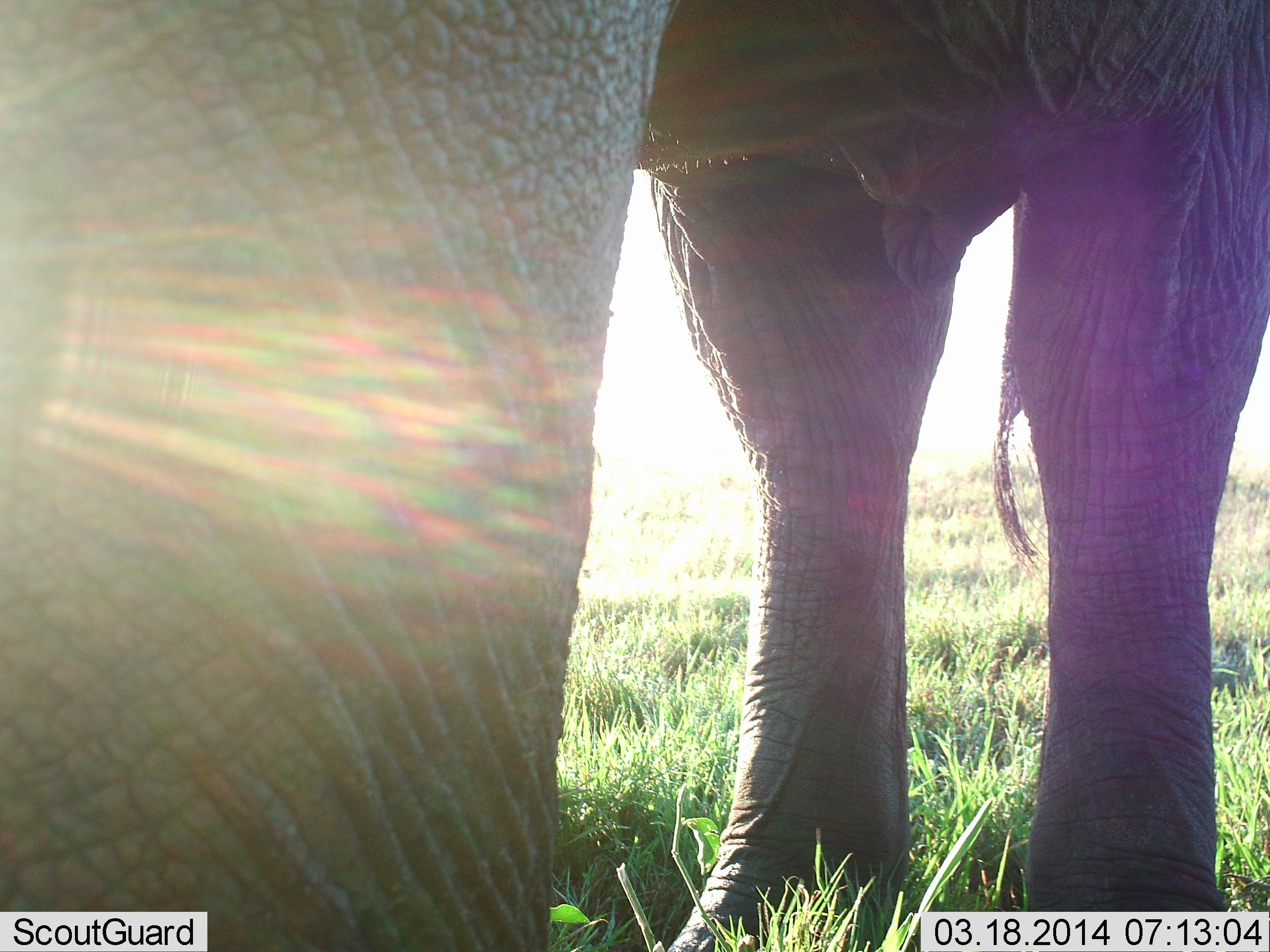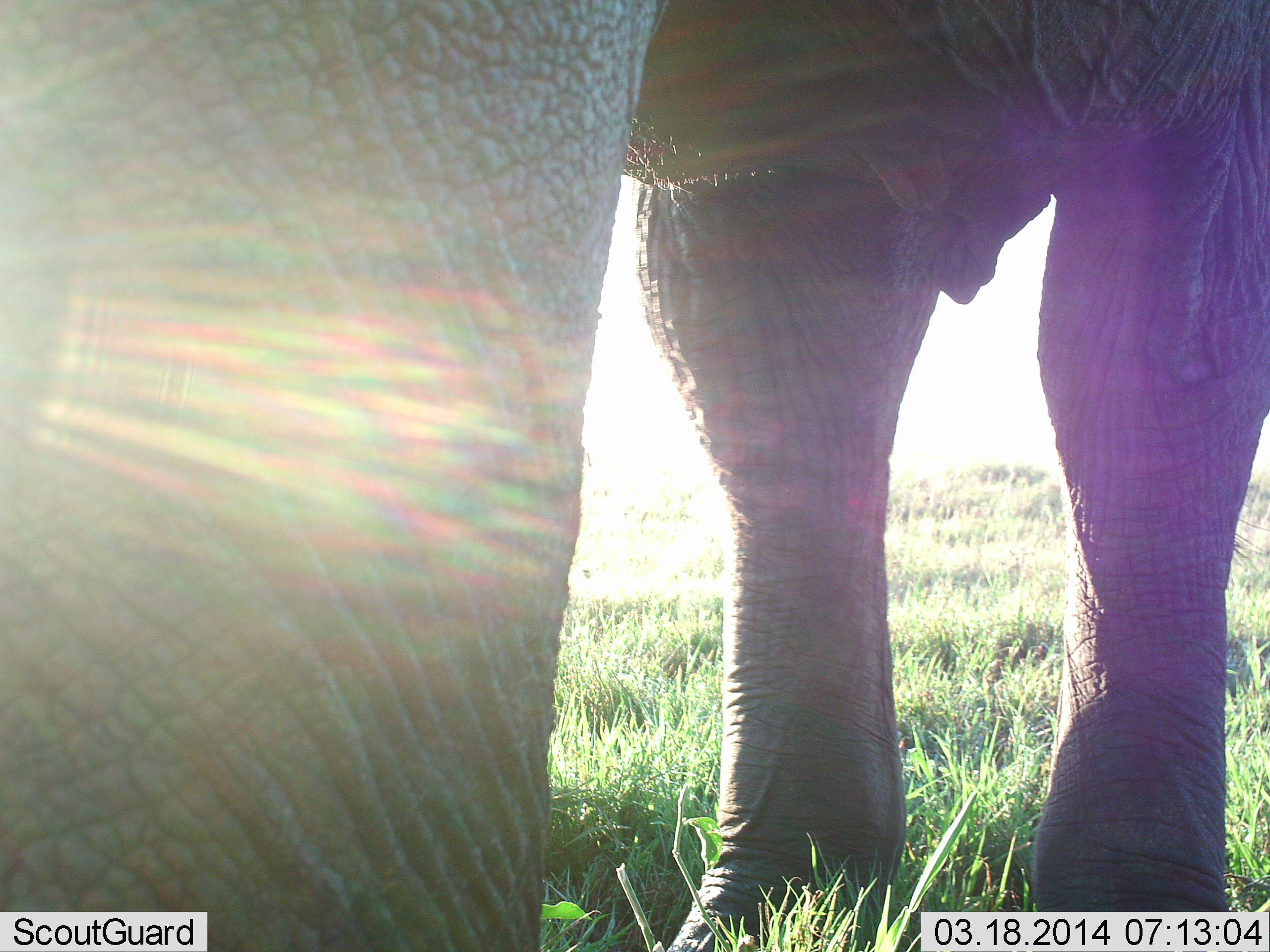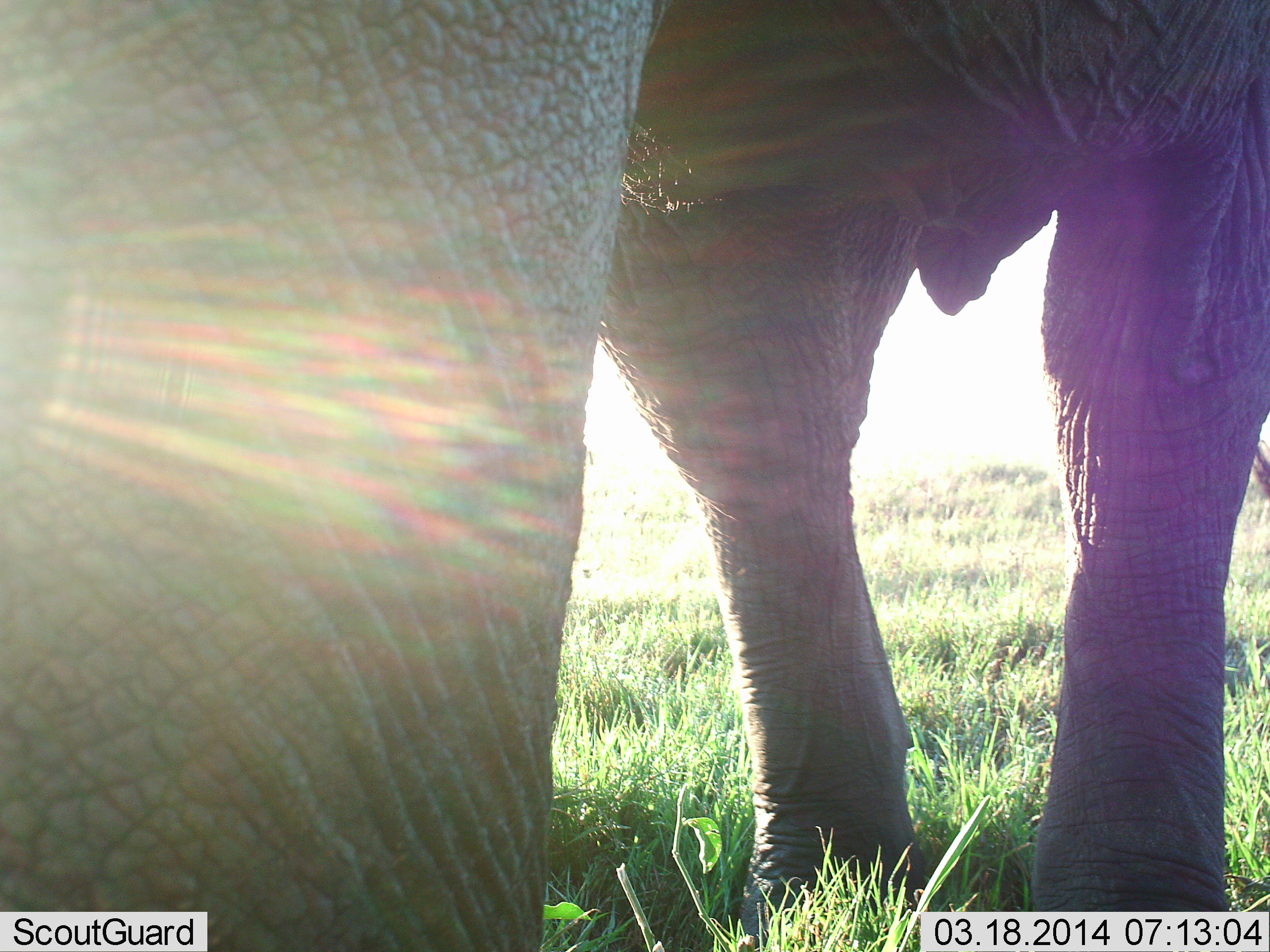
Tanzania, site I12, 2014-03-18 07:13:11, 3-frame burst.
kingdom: Animalia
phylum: Chordata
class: Mammalia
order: Proboscidea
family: Elephantidae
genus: Loxodonta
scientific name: Loxodonta africana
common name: african bush elephant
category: elephant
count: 1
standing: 100%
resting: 0%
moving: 0%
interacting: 0%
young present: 0%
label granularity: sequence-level